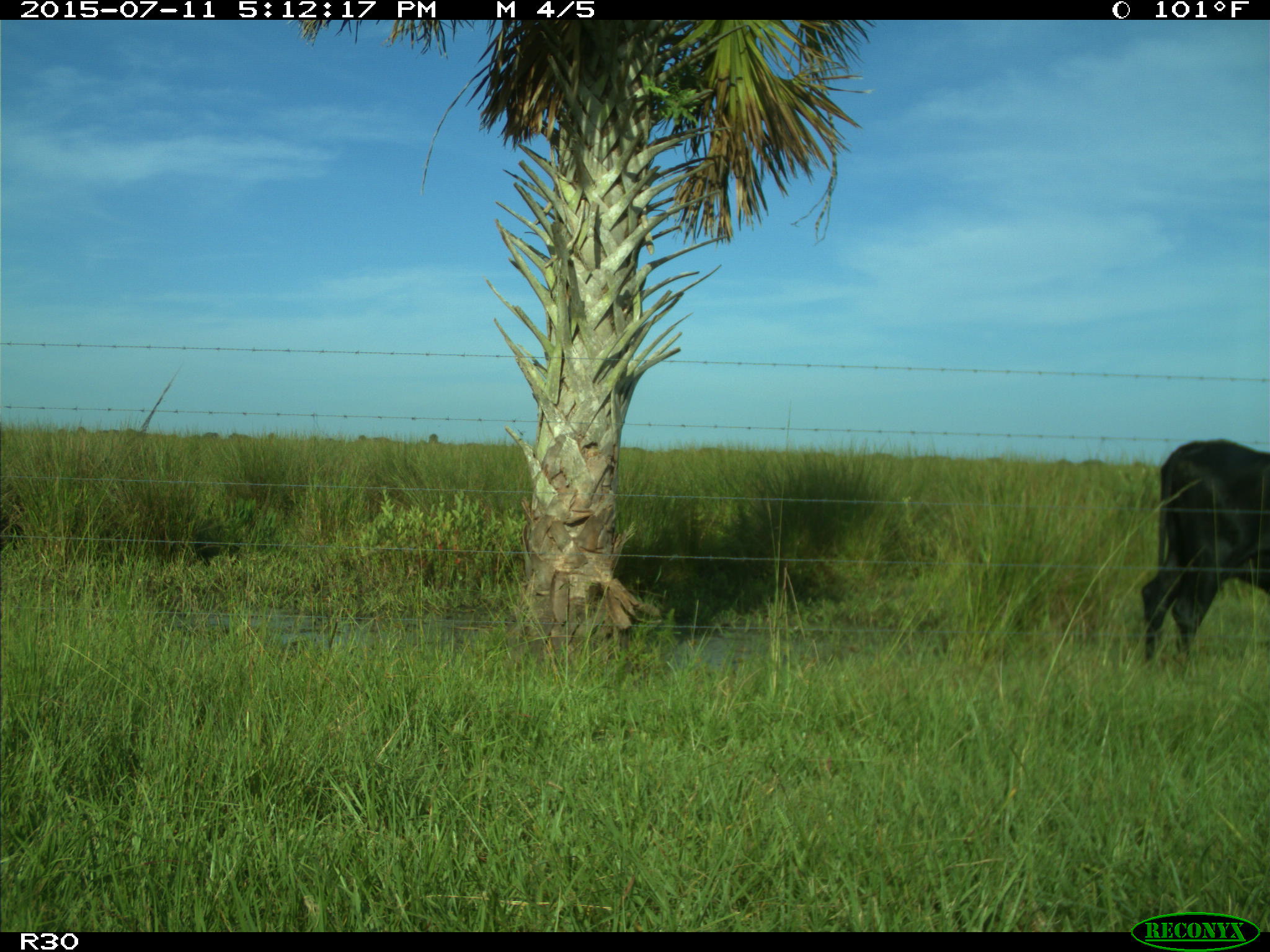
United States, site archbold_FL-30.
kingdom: Animalia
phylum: Chordata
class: Mammalia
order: Artiodactyla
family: Bovidae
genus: Bos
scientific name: Bos taurus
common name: domestic cow